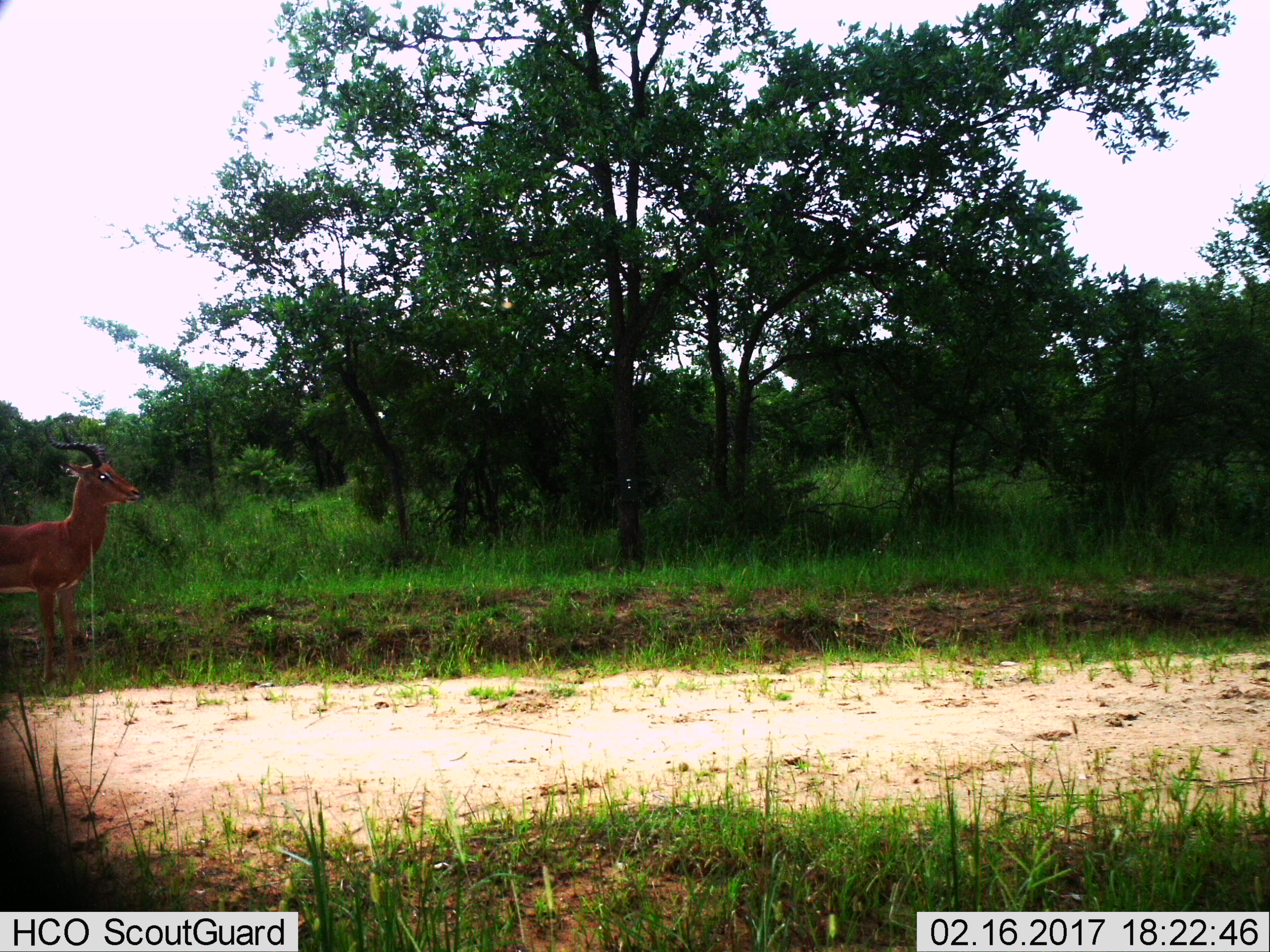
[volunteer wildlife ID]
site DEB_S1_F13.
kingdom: Animalia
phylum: Chordata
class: Mammalia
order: Artiodactyla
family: Bovidae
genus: Aepyceros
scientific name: Aepyceros melampus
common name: impala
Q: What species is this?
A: Impala (Aepyceros melampus).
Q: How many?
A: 1.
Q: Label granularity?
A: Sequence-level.